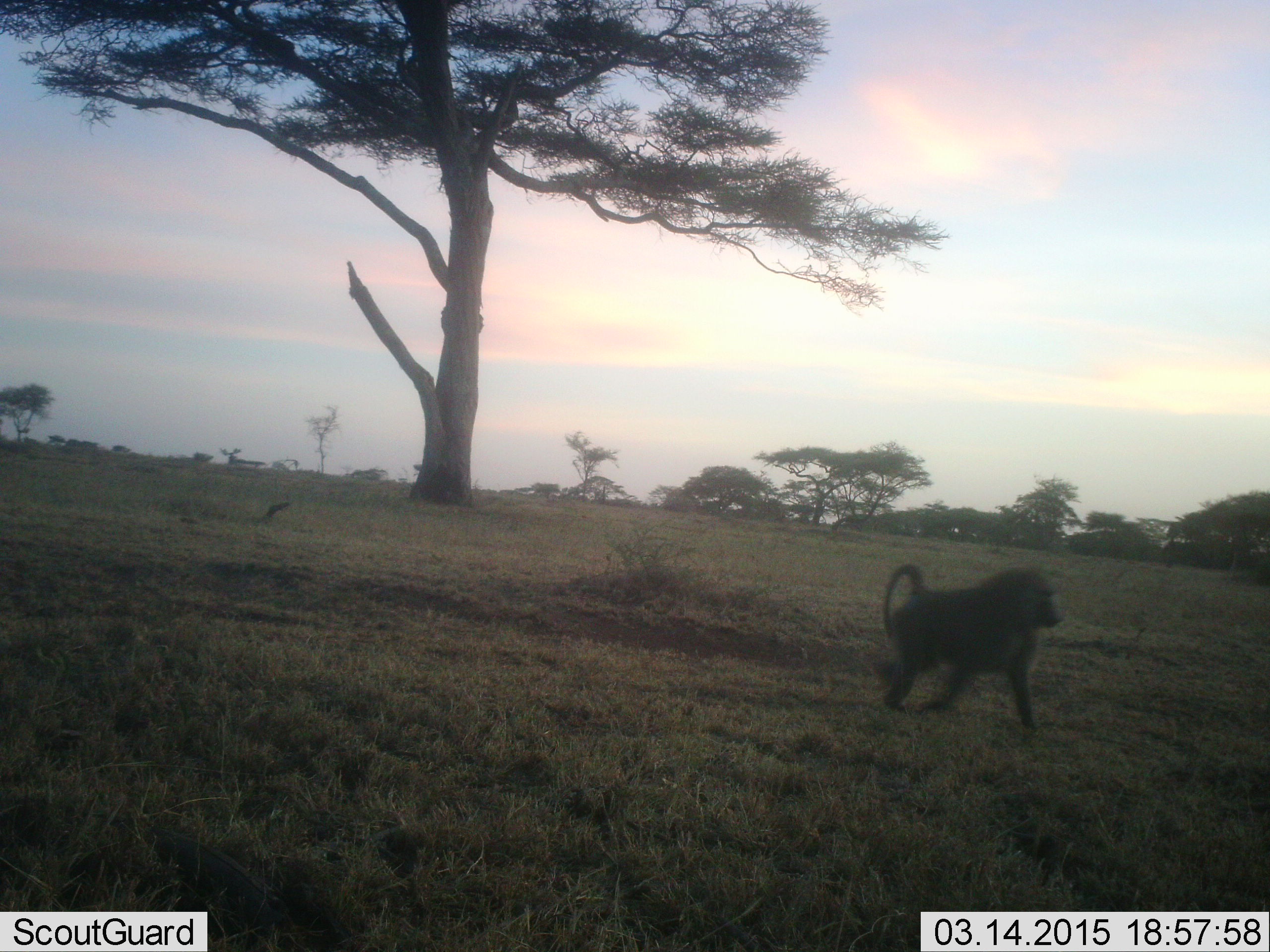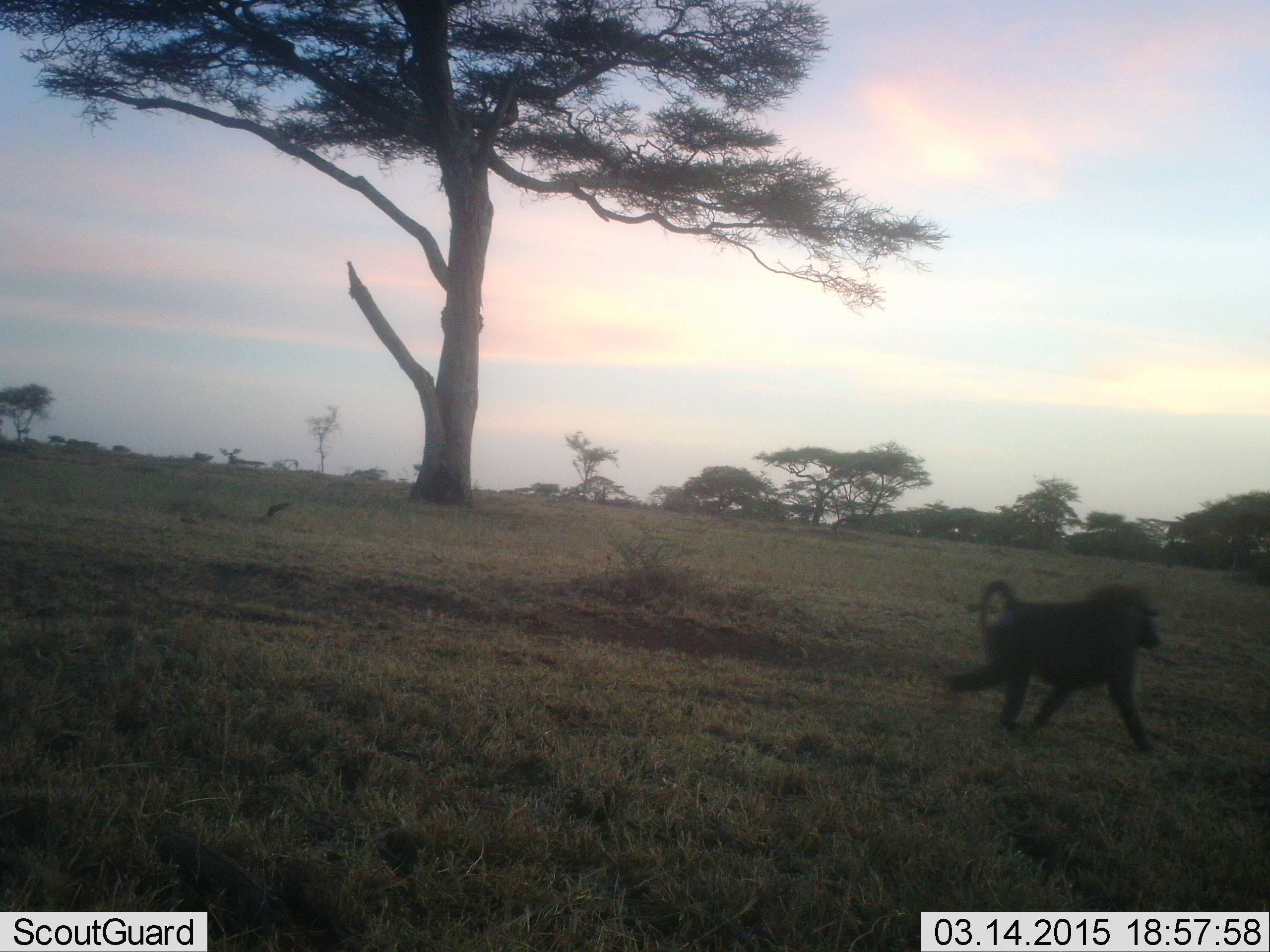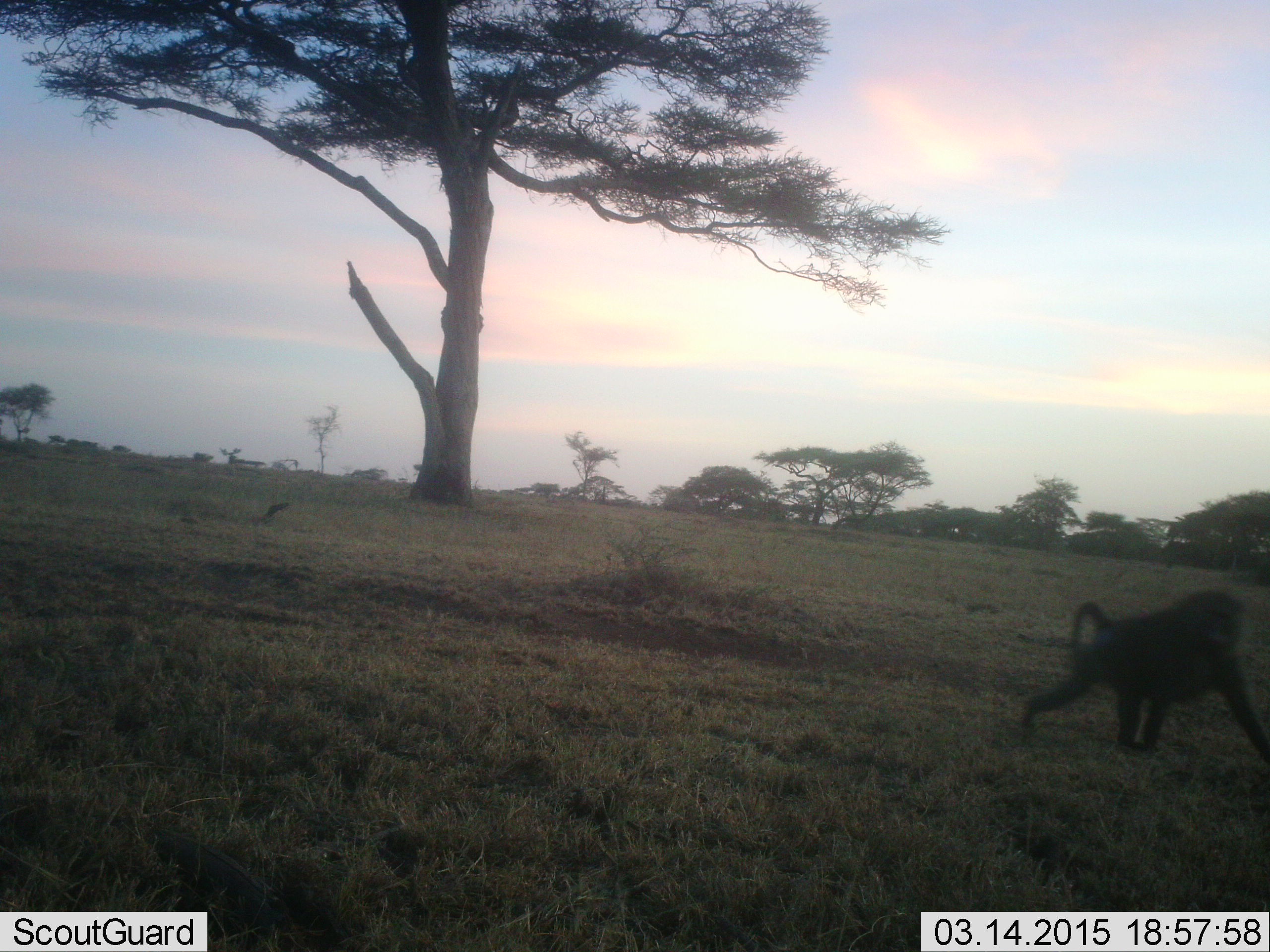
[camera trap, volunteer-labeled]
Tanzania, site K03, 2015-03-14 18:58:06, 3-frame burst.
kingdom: Animalia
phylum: Chordata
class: Mammalia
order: Primates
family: Cercopithecidae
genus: Papio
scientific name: Papio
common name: baboon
Baboon (Papio), count 1. Behavior (volunteer vote fractions): standing 10%, resting 0%, moving 100%, interacting 0%. Young present (vote fraction): 0%. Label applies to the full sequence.